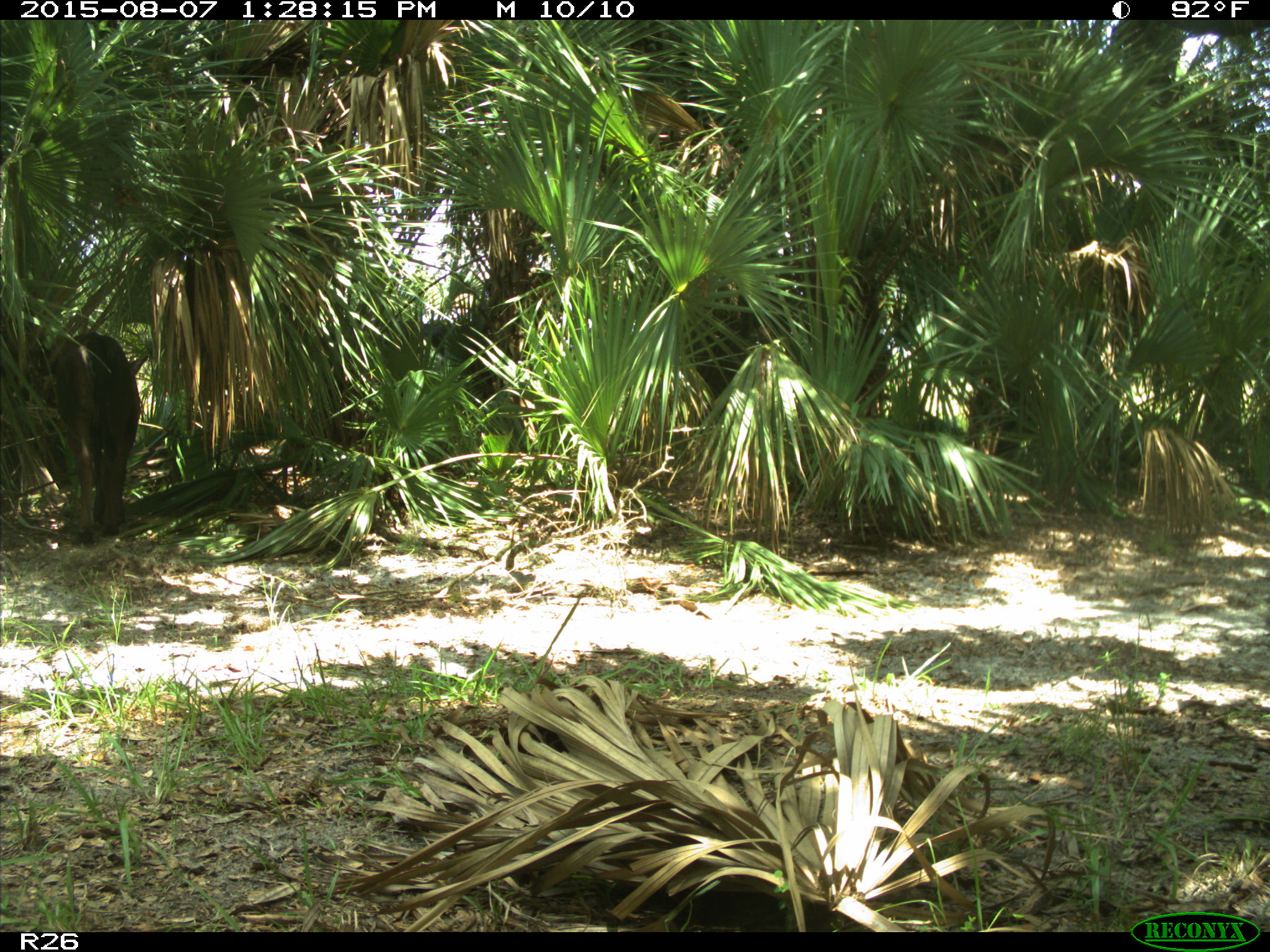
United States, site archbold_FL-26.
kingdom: Animalia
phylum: Chordata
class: Mammalia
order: Artiodactyla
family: Bovidae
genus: Bos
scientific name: Bos taurus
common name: domestic cow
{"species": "Bos taurus (domestic cow)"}